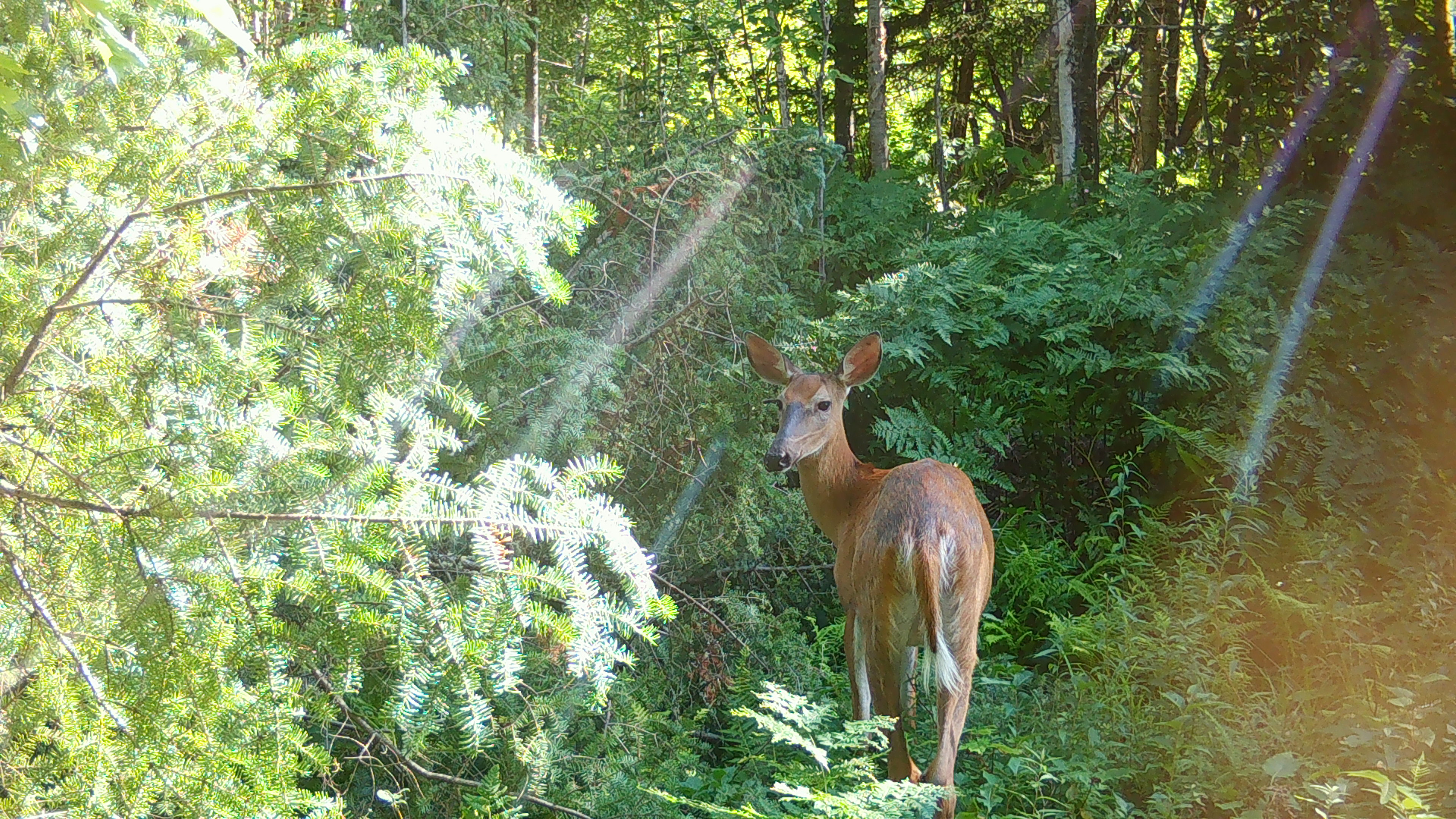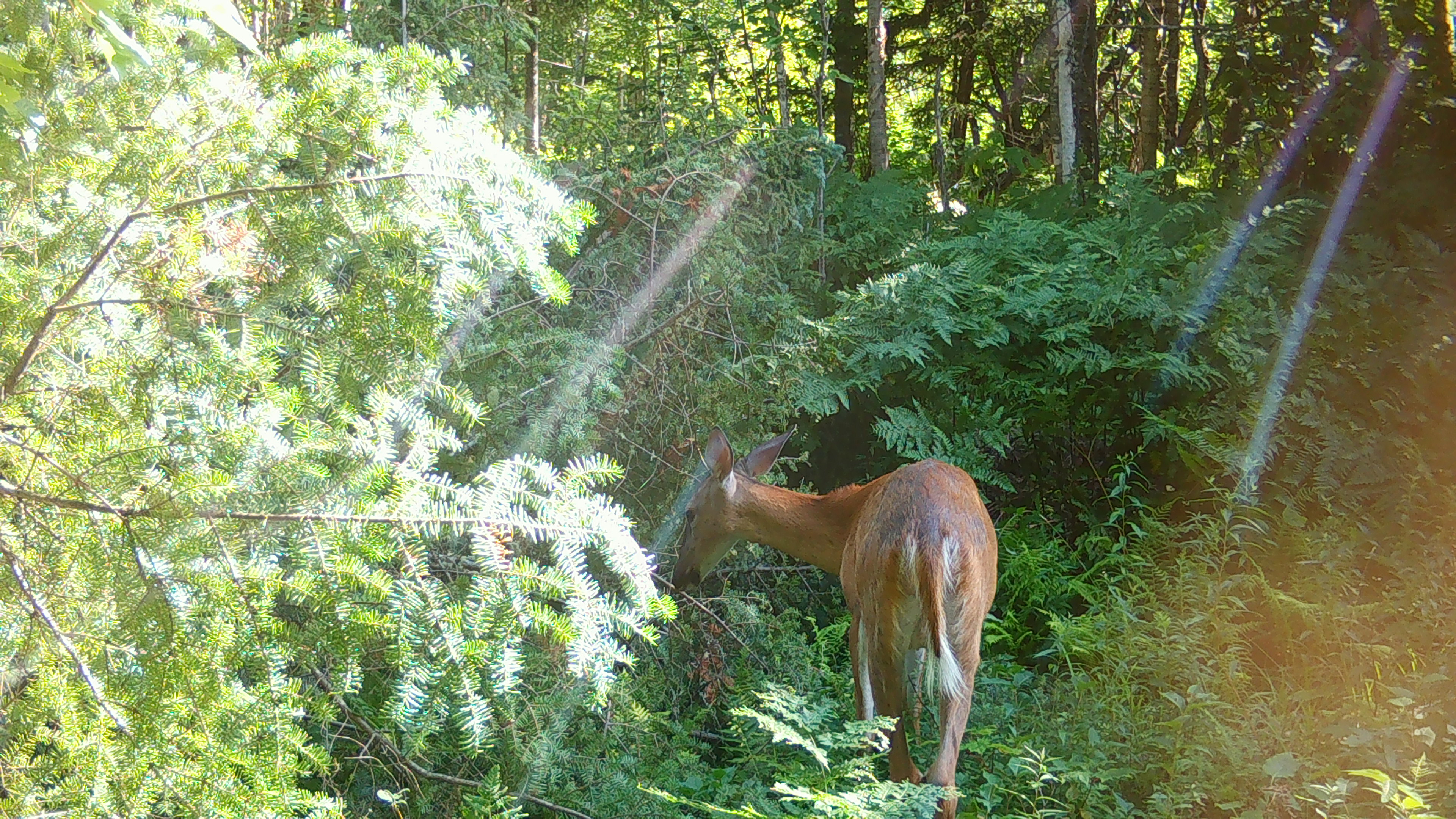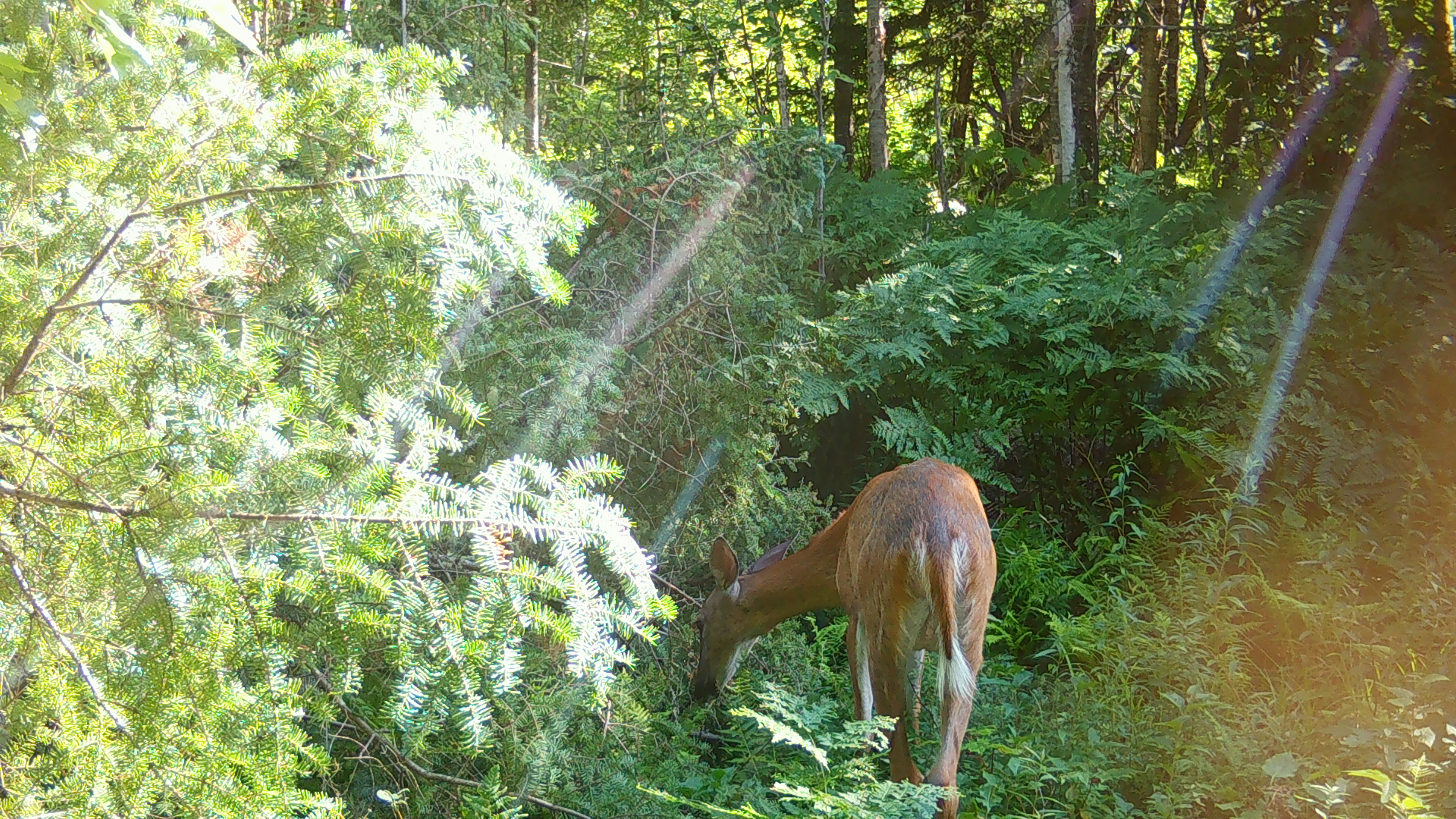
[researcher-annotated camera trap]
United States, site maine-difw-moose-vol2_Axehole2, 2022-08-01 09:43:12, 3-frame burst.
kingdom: Animalia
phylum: Chordata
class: Mammalia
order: Artiodactyla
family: Cervidae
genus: Odocoileus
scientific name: Odocoileus virginianus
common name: white-tailed deer